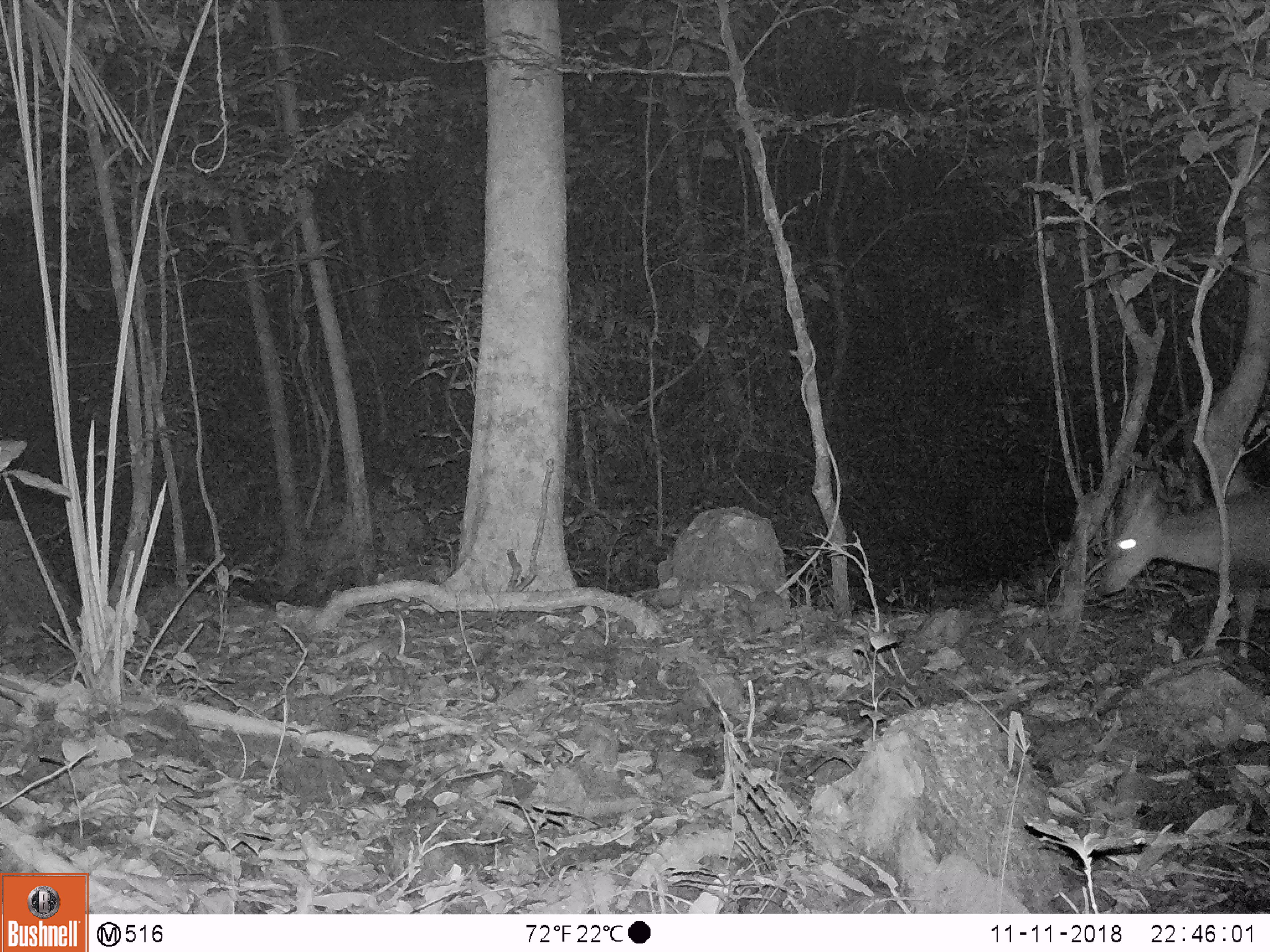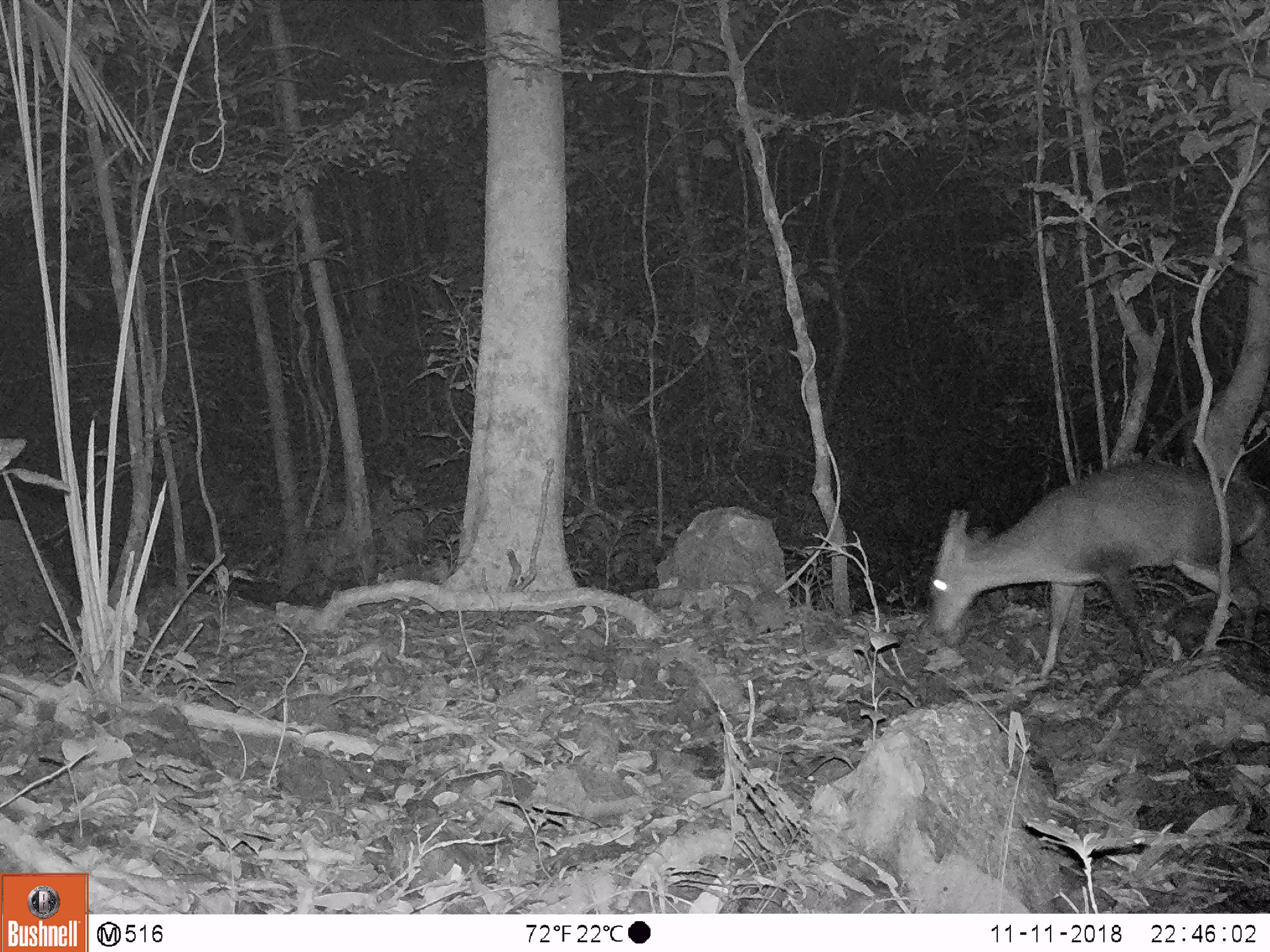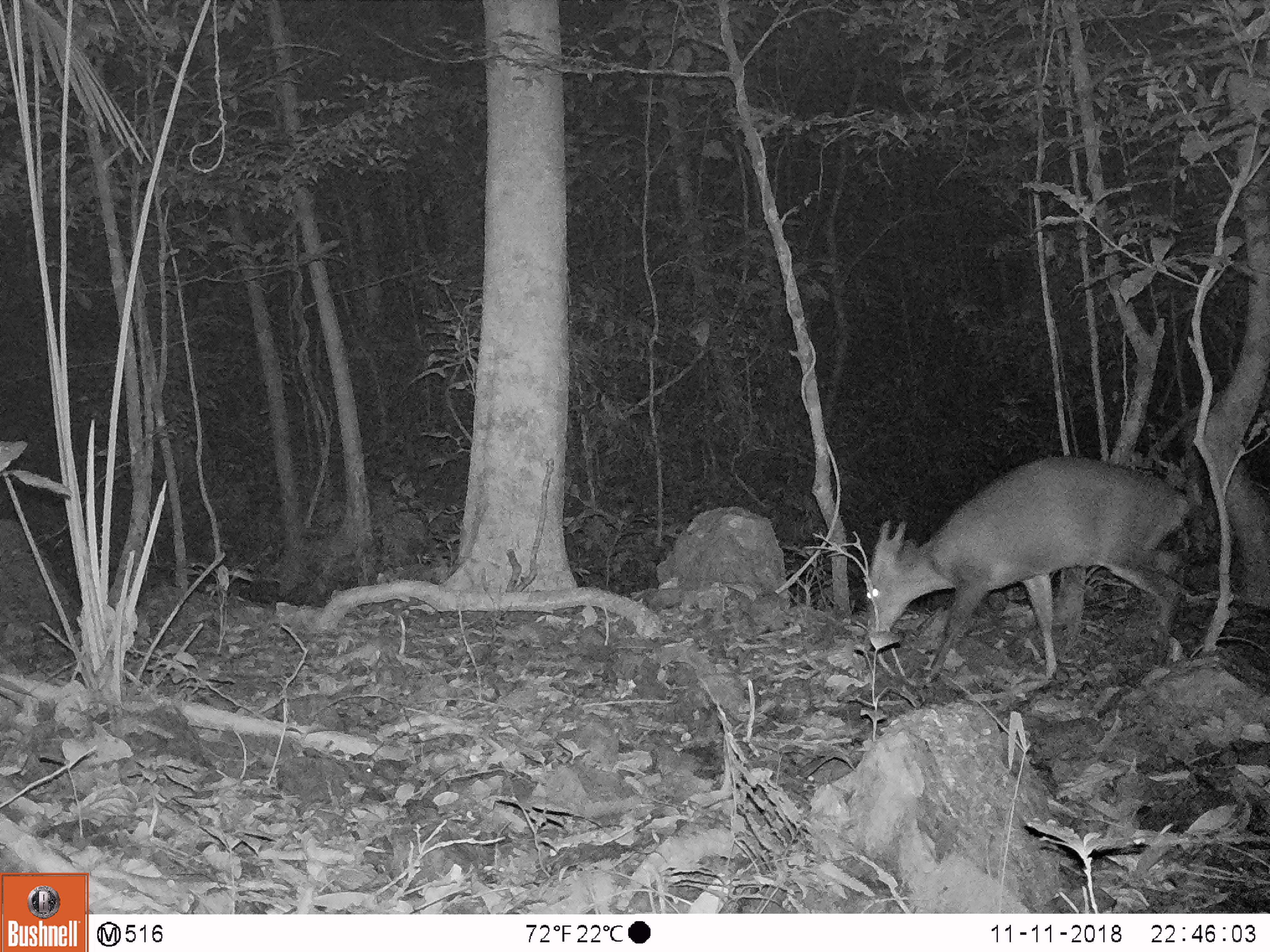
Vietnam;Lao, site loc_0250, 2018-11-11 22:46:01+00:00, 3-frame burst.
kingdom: Animalia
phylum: Chordata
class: Mammalia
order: Artiodactyla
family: Cervidae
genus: Muntiacus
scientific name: Muntiacus vuquangensis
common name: large-antlered muntjac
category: large antlered muntjac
Large antlered muntjac (large-antlered muntjac) (Muntiacus vuquangensis). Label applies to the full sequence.